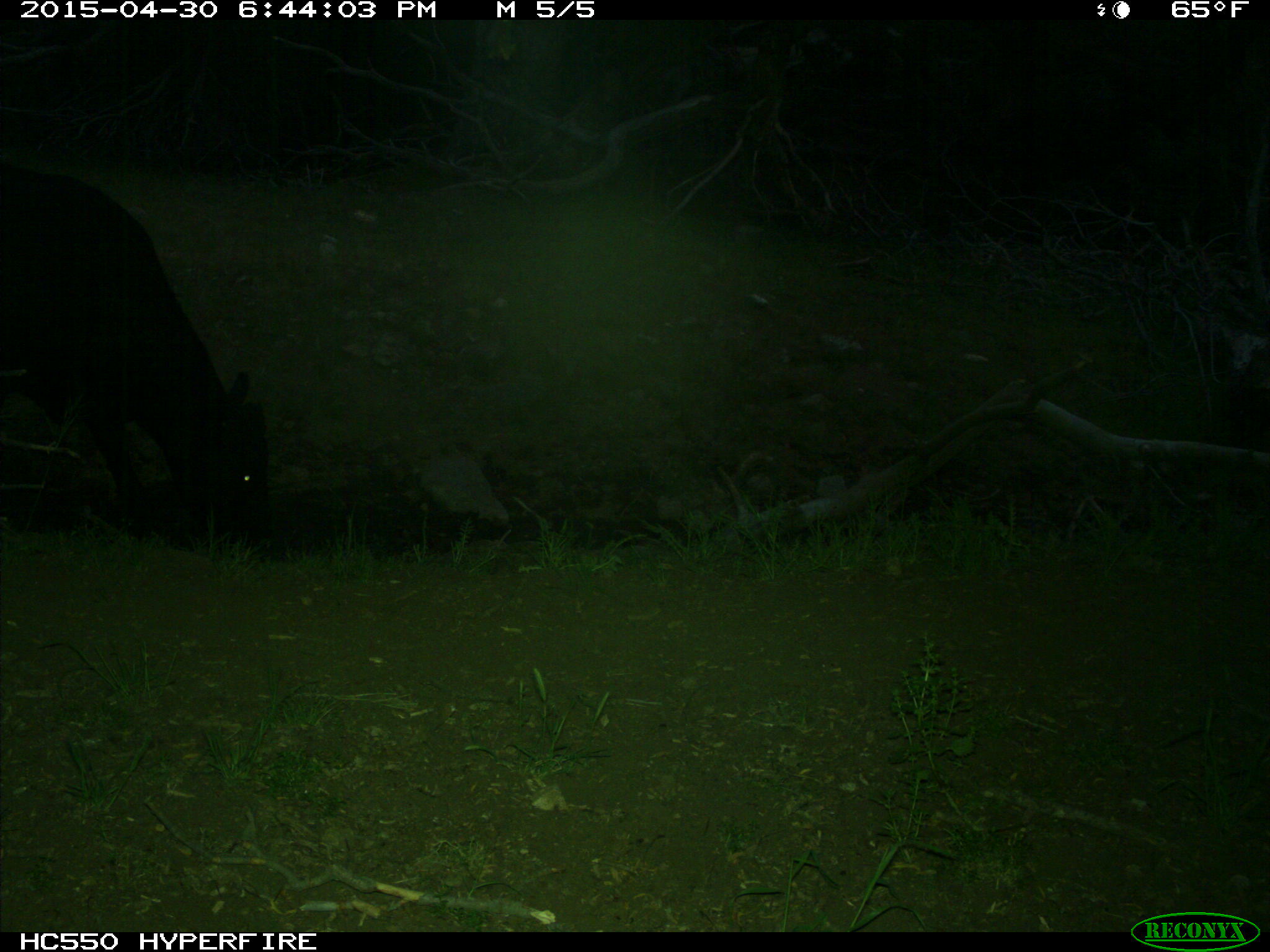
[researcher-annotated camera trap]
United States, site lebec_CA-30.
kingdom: Animalia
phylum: Chordata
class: Mammalia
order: Artiodactyla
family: Bovidae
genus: Bos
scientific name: Bos taurus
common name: domestic cow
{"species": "Bos taurus (domestic cow)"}